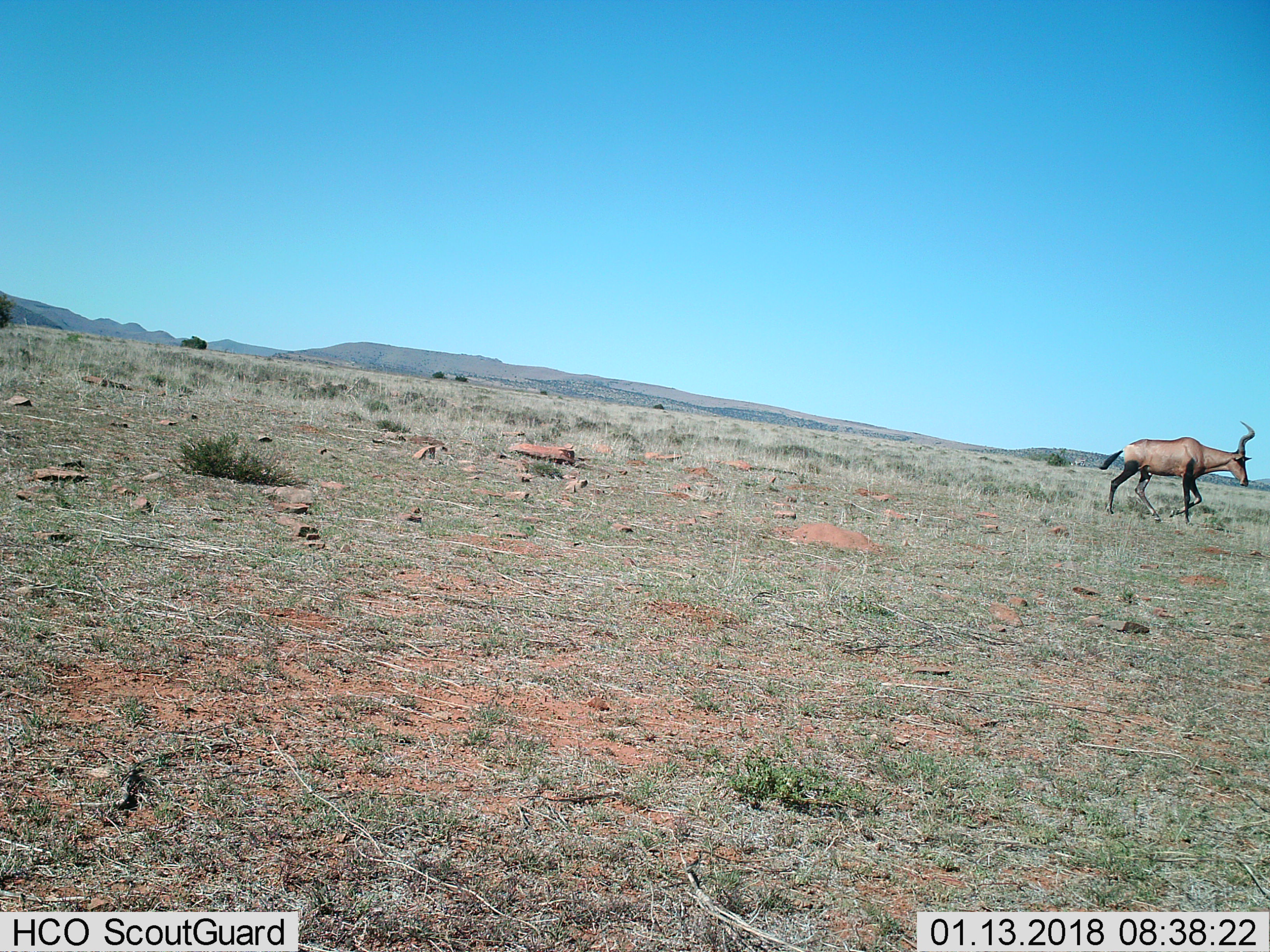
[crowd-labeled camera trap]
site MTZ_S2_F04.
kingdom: Animalia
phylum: Chordata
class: Mammalia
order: Artiodactyla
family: Bovidae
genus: Alcelaphus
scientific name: Alcelaphus buselaphus caama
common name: red hartebeest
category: hartebeestred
Hartebeestred (red hartebeest) (Alcelaphus buselaphus caama), count 1. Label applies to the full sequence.